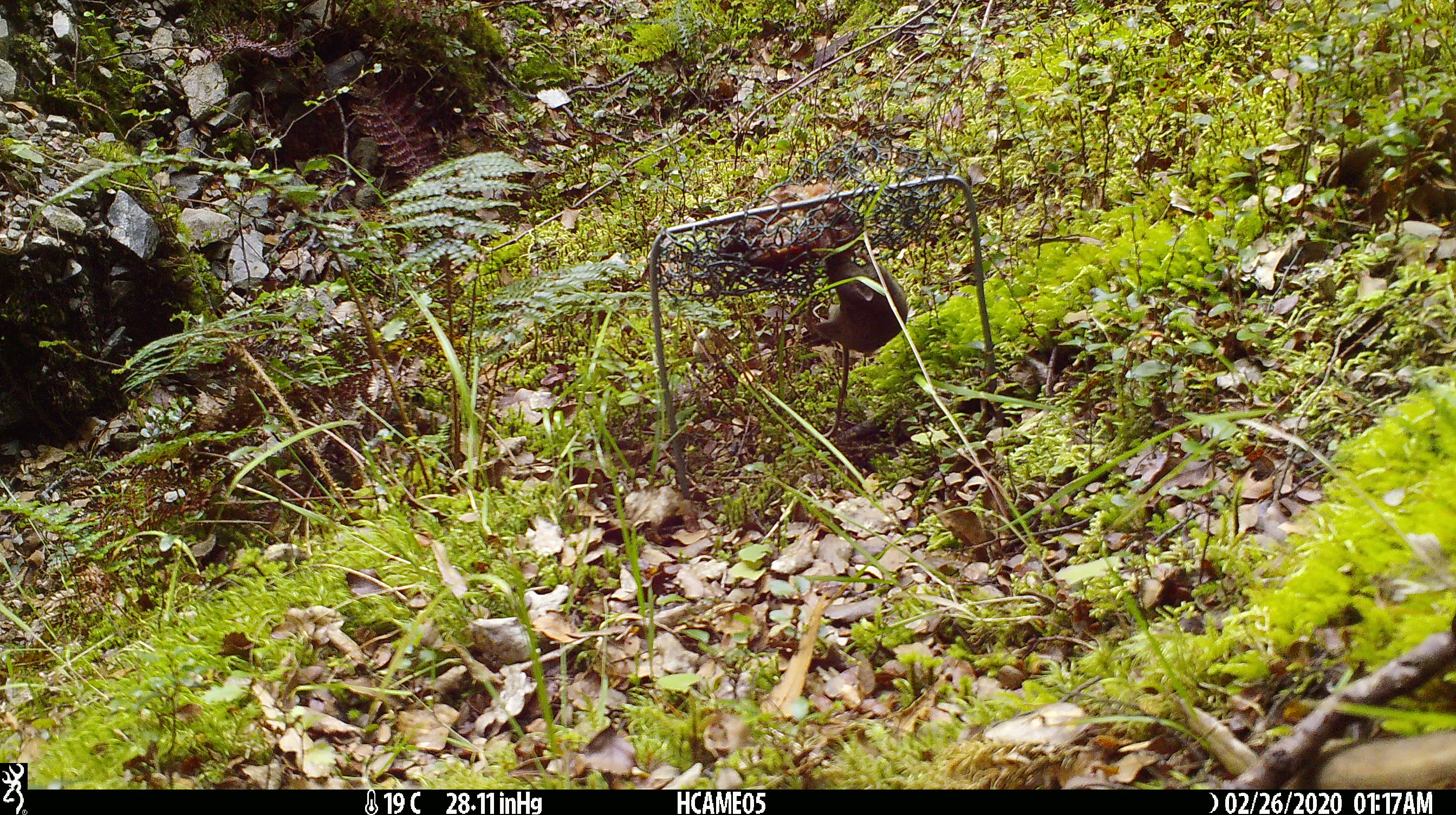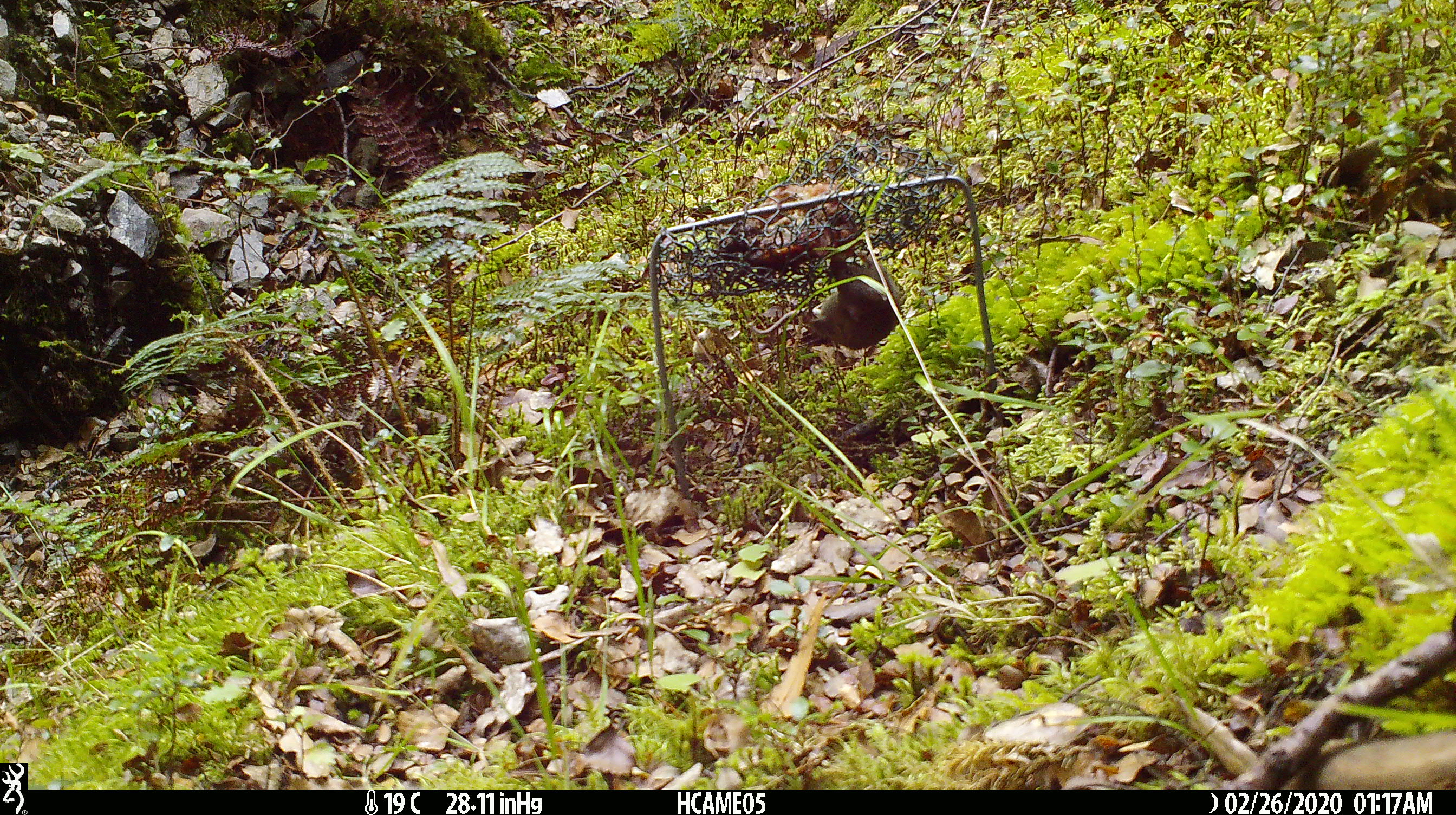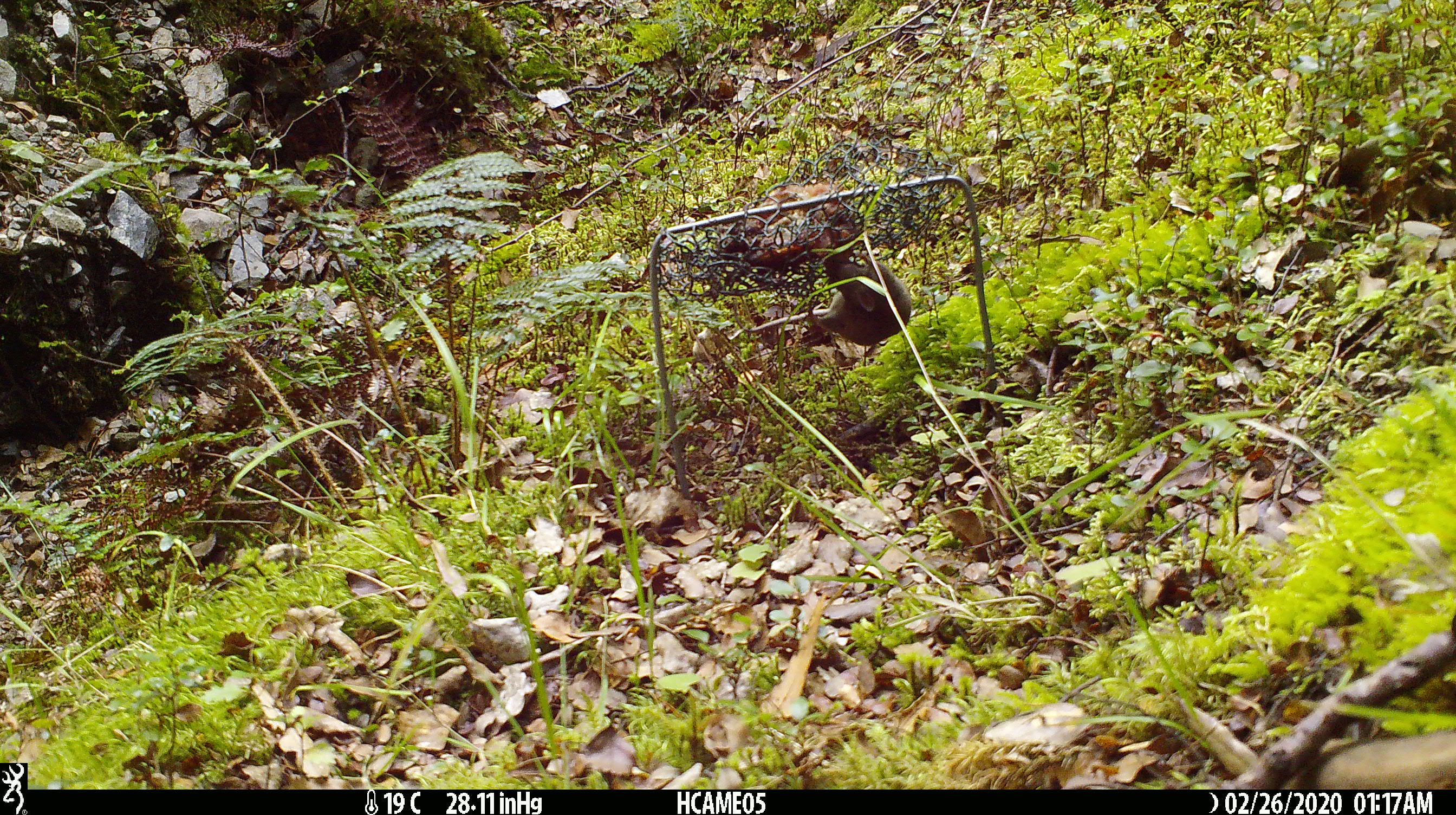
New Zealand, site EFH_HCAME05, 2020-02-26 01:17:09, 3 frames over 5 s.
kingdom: Animalia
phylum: Chordata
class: Mammalia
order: Rodentia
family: Muridae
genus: Mus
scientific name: Mus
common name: mouse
Mouse (Mus).